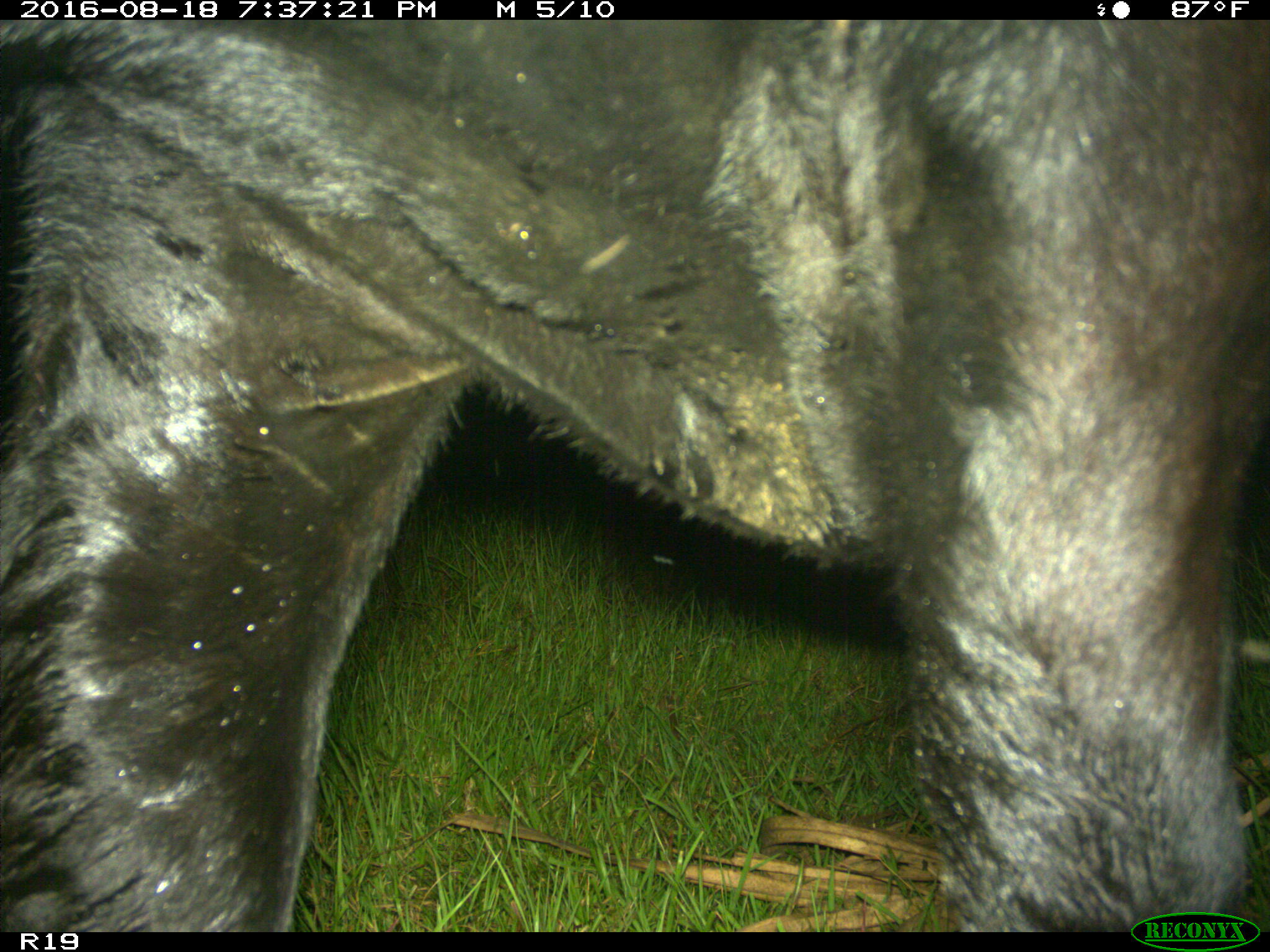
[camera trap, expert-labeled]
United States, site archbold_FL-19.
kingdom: Animalia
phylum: Chordata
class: Mammalia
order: Artiodactyla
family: Bovidae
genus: Bos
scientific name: Bos taurus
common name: domestic cow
Bos taurus (domestic cow).